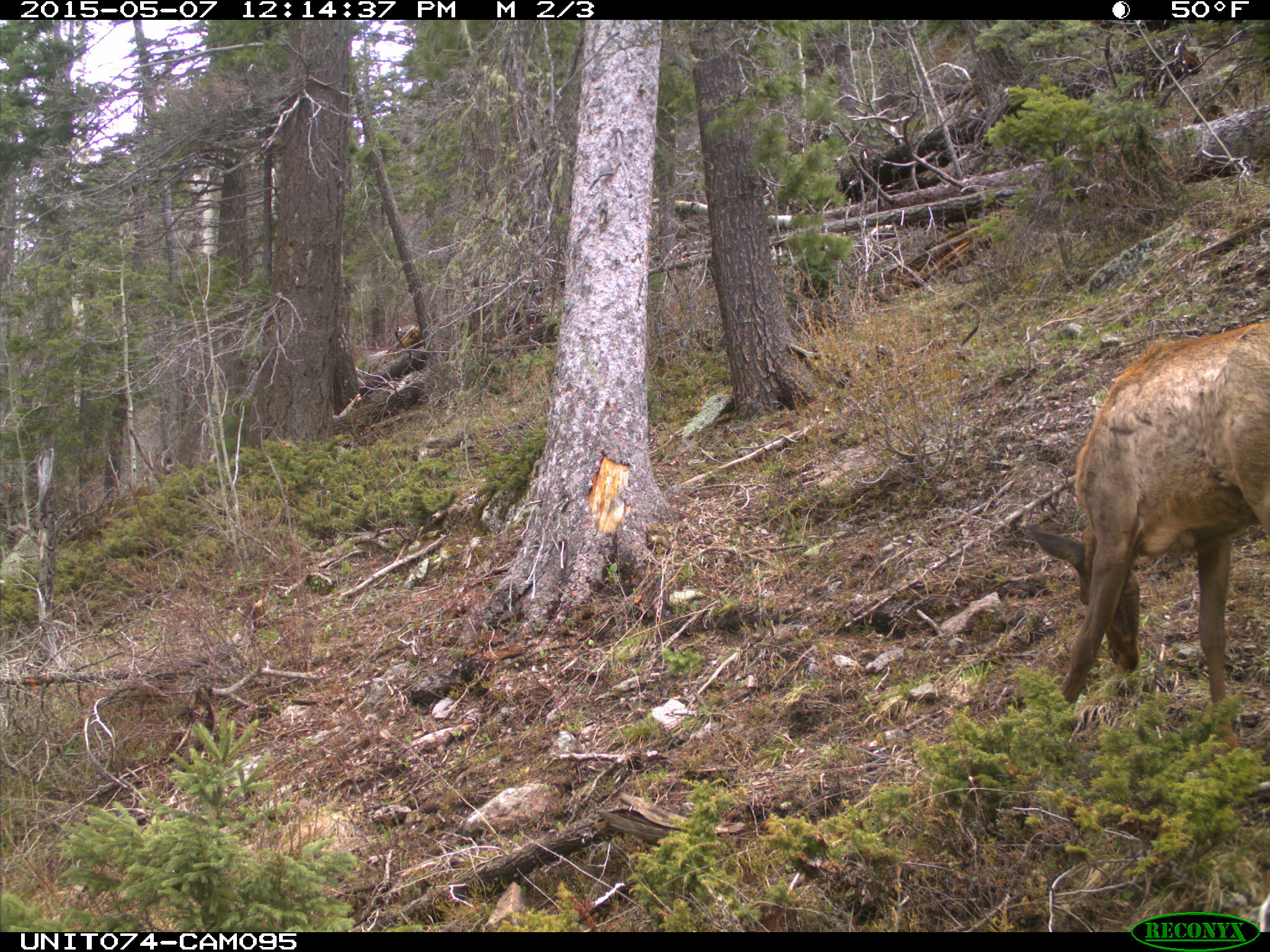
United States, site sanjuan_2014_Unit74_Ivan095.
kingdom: Animalia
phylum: Chordata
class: Mammalia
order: Artiodactyla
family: Cervidae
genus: Cervus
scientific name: Cervus elaphus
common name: red deer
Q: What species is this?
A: Cervus elaphus (red deer).